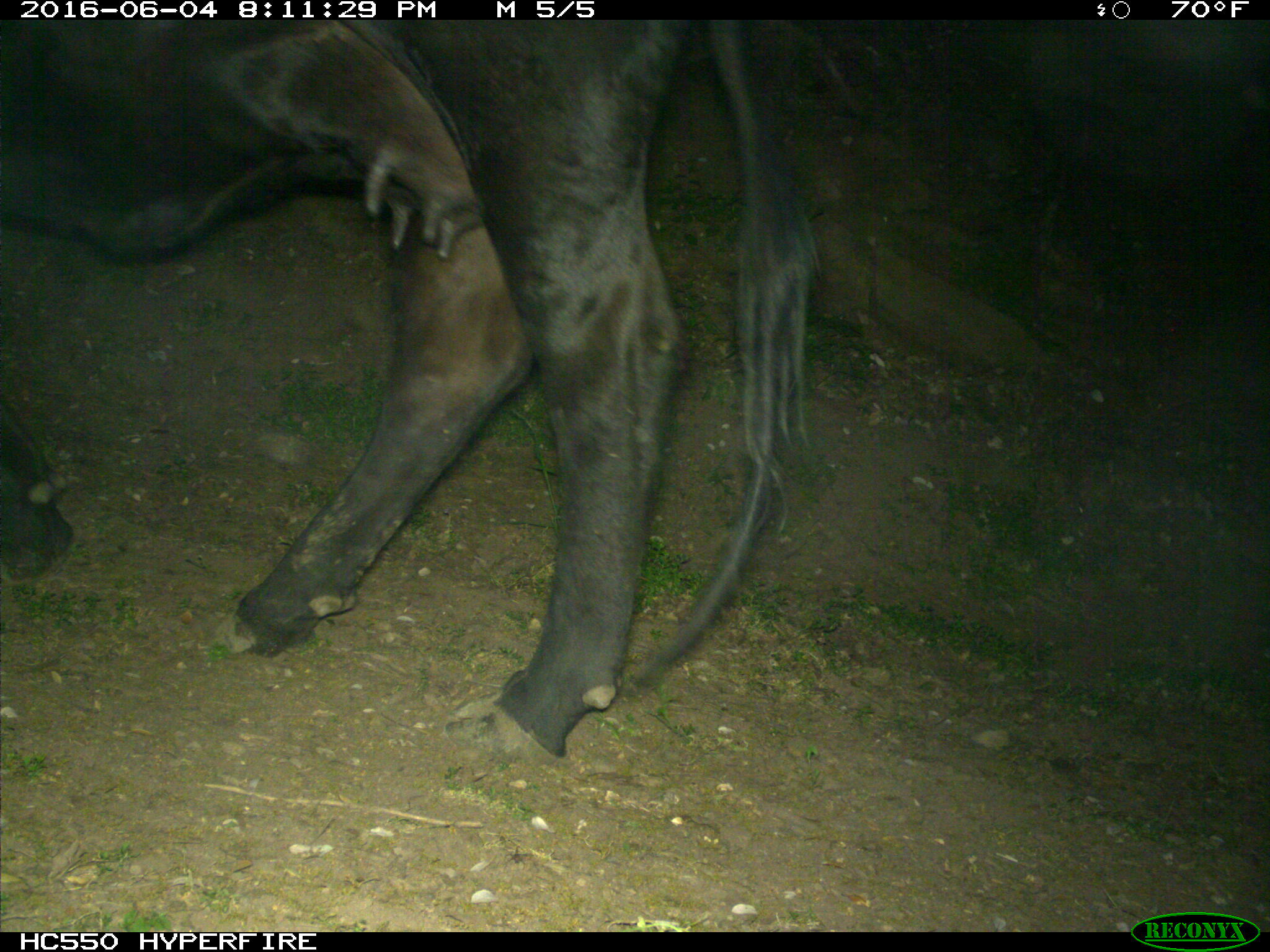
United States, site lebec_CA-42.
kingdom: Animalia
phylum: Chordata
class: Mammalia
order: Artiodactyla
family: Bovidae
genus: Bos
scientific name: Bos taurus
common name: domestic cow